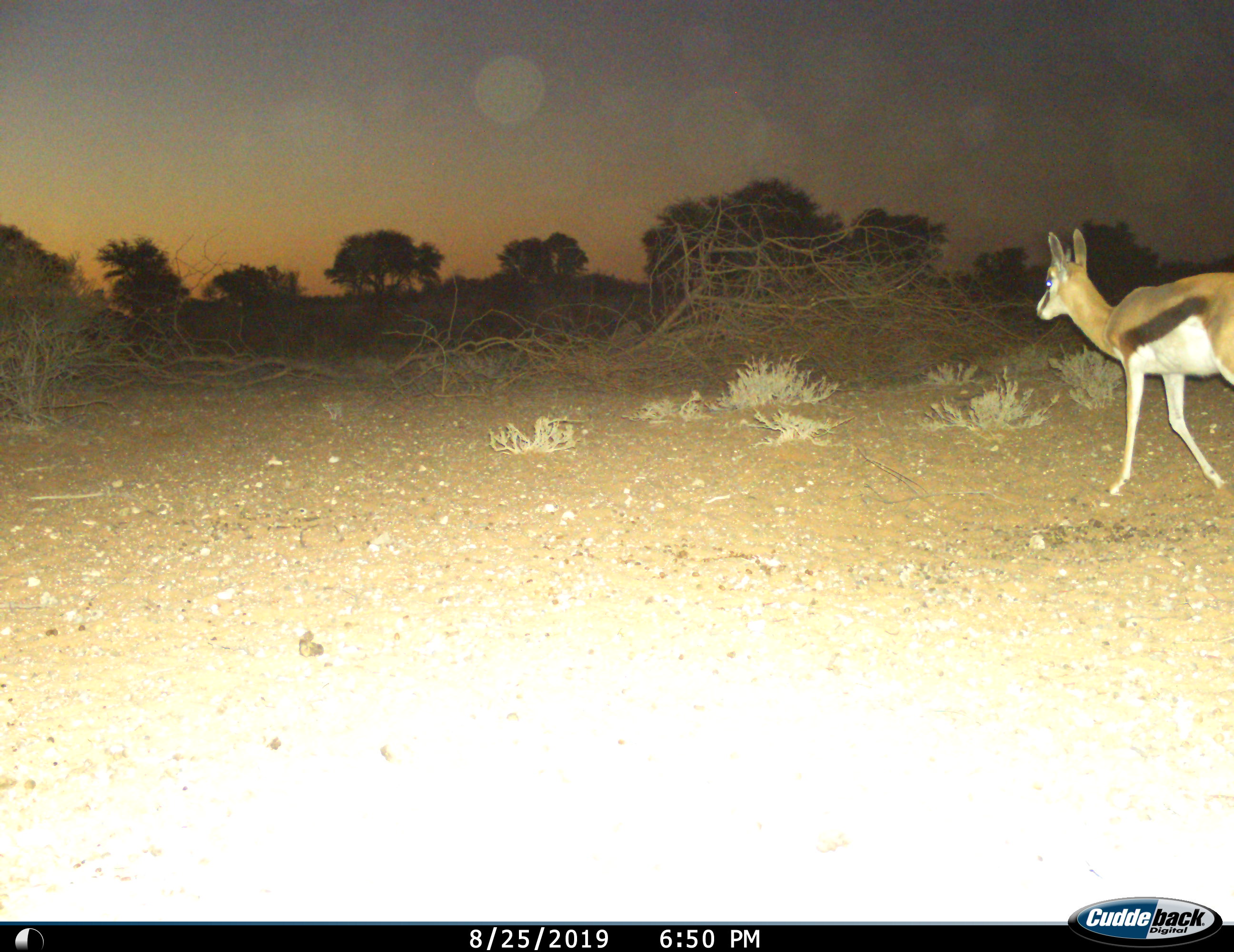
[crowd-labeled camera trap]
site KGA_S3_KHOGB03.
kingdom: Animalia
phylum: Chordata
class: Mammalia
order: Artiodactyla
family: Bovidae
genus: Antidorcas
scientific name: Antidorcas marsupialis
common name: springbok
Springbok (Antidorcas marsupialis), count 1. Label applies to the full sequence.